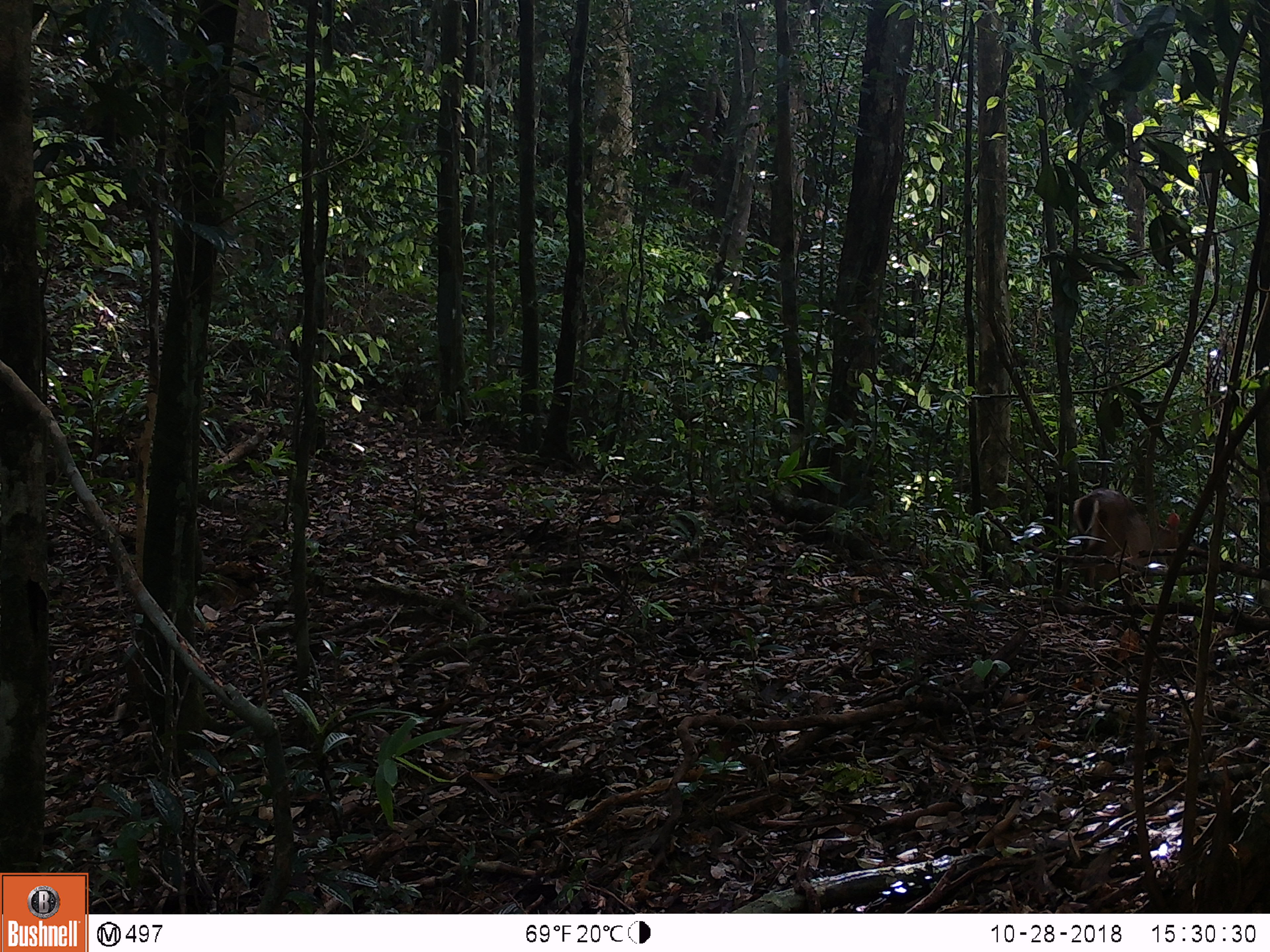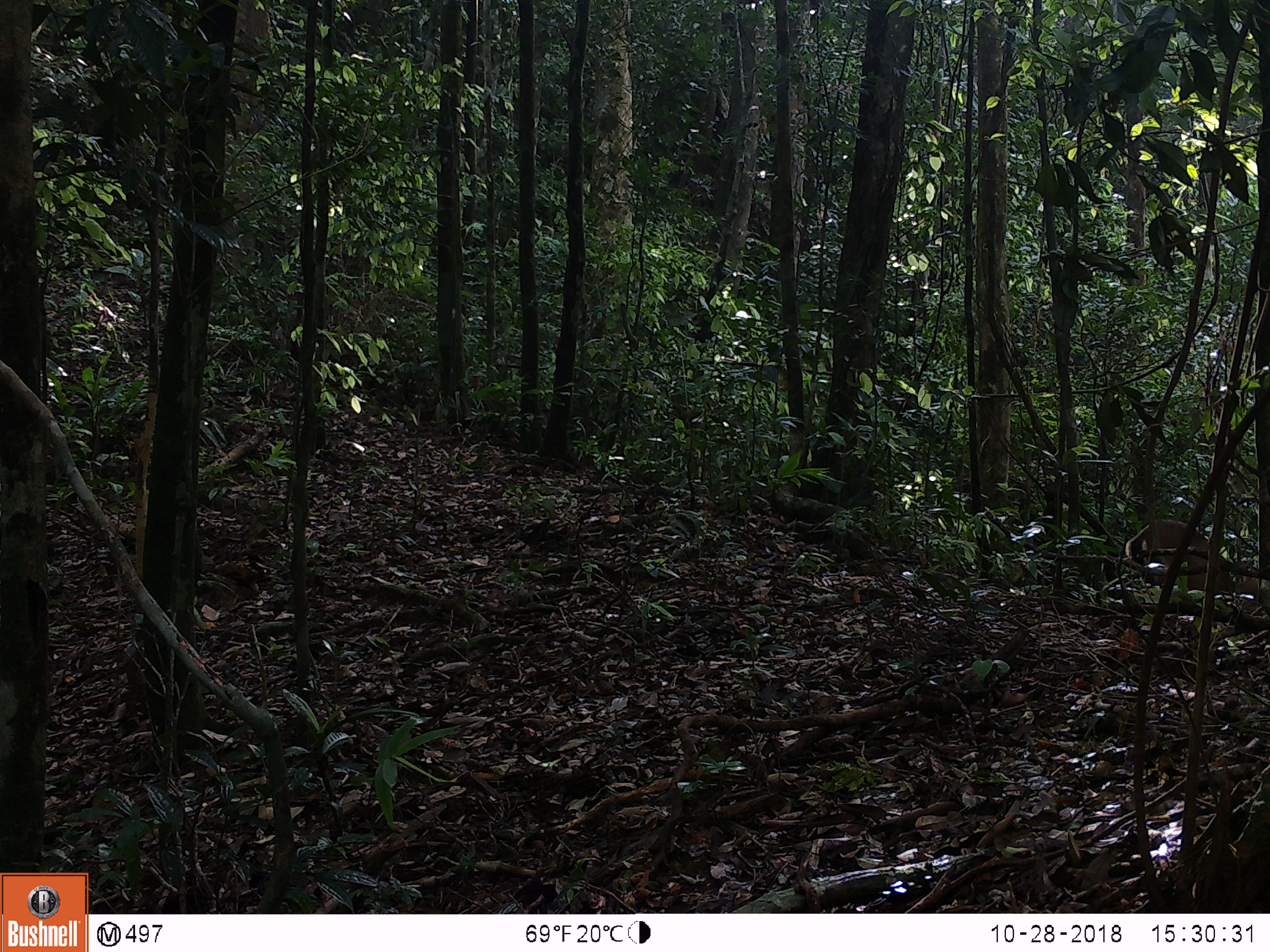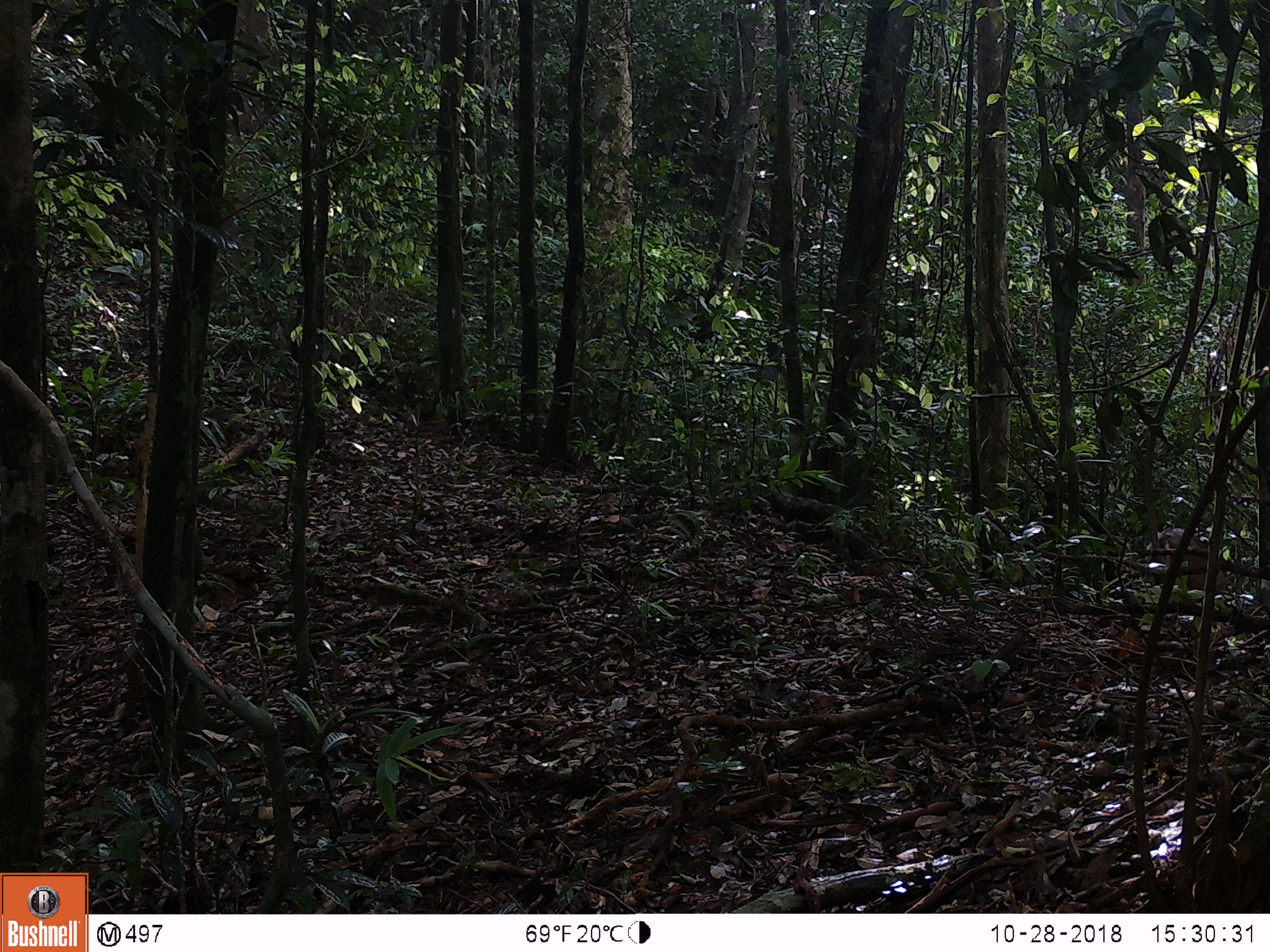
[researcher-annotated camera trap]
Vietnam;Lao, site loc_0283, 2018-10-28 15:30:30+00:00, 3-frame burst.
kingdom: Animalia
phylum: Chordata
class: Mammalia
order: Artiodactyla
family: Cervidae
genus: Muntiacus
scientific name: Muntiacus vuquangensis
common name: large-antlered muntjac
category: large antlered muntjac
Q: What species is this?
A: Large antlered muntjac (large-antlered muntjac) (Muntiacus vuquangensis).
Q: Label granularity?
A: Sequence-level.